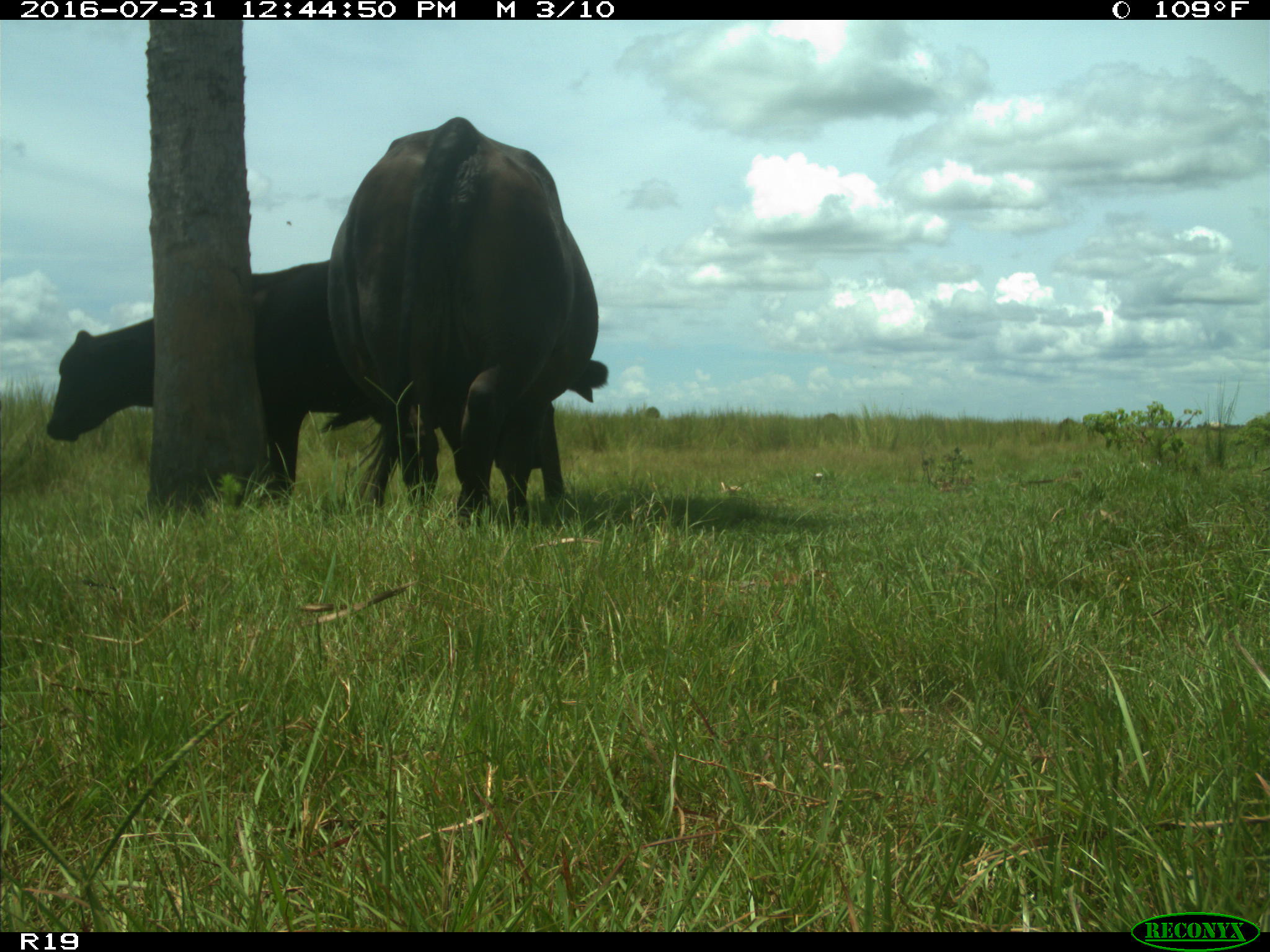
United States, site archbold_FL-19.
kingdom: Animalia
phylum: Chordata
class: Mammalia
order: Artiodactyla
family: Bovidae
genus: Bos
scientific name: Bos taurus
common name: domestic cow